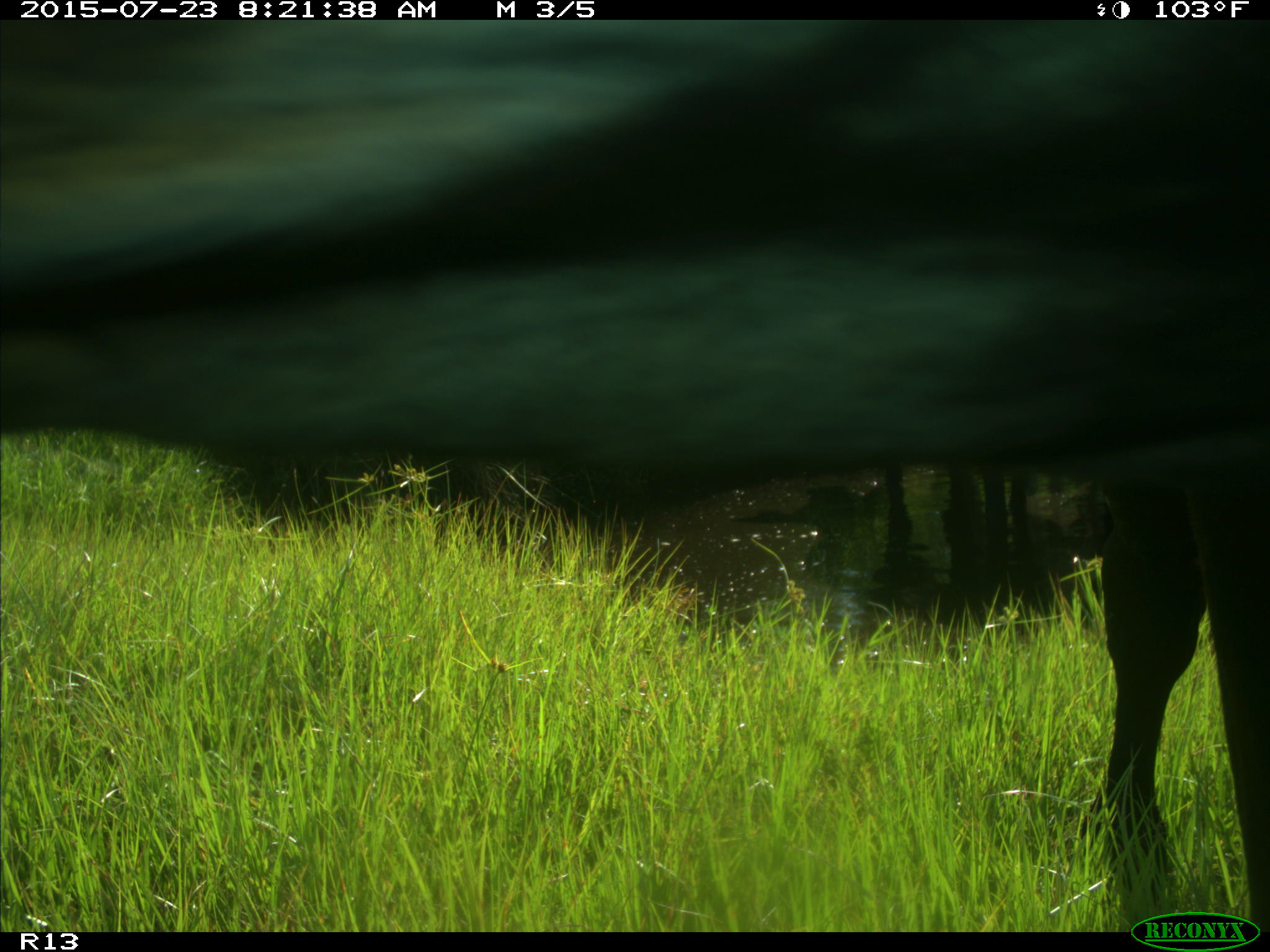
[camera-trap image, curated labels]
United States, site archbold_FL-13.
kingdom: Animalia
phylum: Chordata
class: Mammalia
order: Artiodactyla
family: Bovidae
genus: Bos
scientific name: Bos taurus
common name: domestic cow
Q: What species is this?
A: Bos taurus (domestic cow).